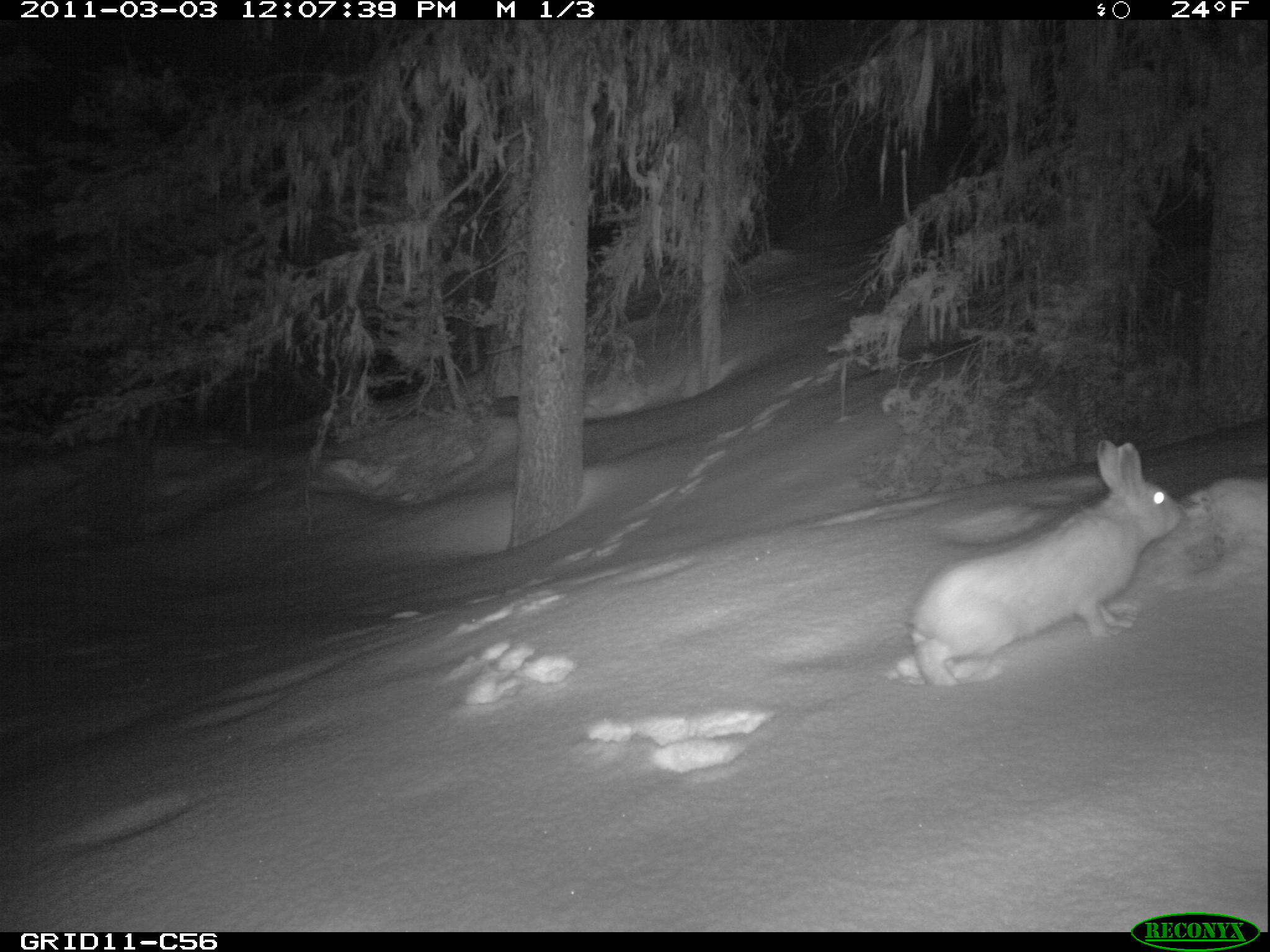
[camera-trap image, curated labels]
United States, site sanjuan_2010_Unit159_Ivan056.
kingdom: Animalia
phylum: Chordata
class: Mammalia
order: Lagomorpha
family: Leporidae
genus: Lepus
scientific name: Lepus americanus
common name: snowshoe hare